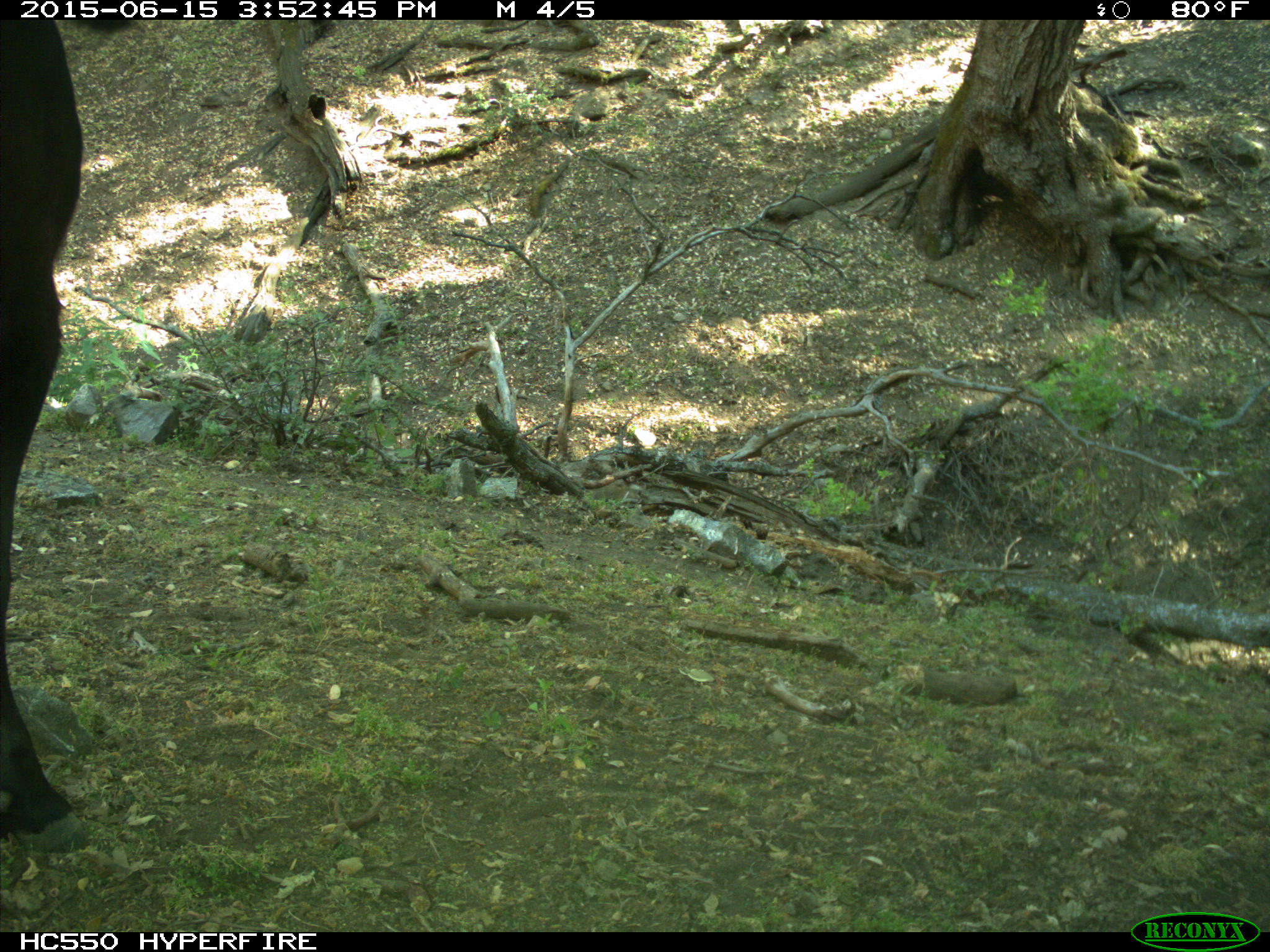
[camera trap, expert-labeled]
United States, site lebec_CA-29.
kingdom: Animalia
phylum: Chordata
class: Mammalia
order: Artiodactyla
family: Bovidae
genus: Bos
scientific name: Bos taurus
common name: domestic cow